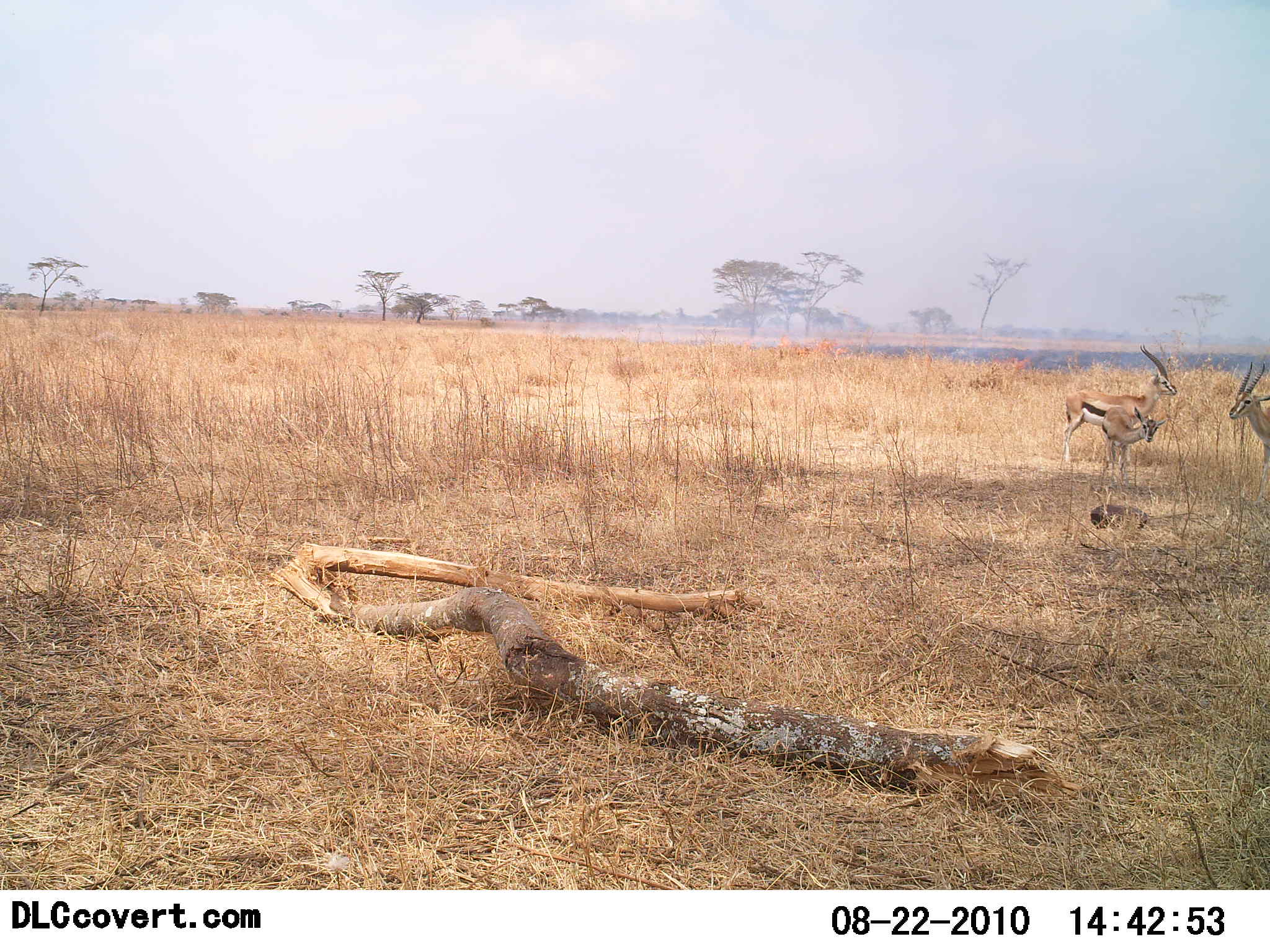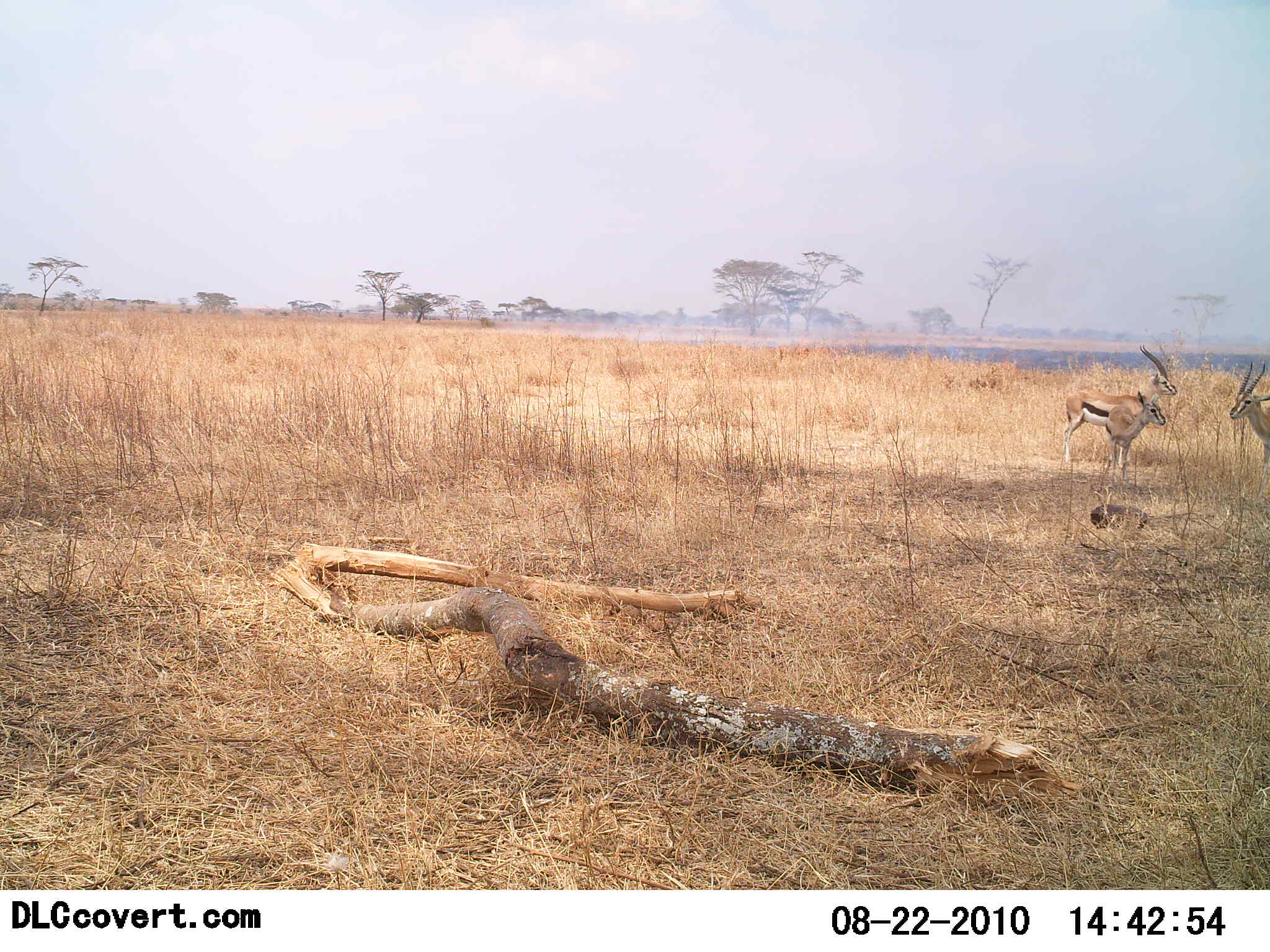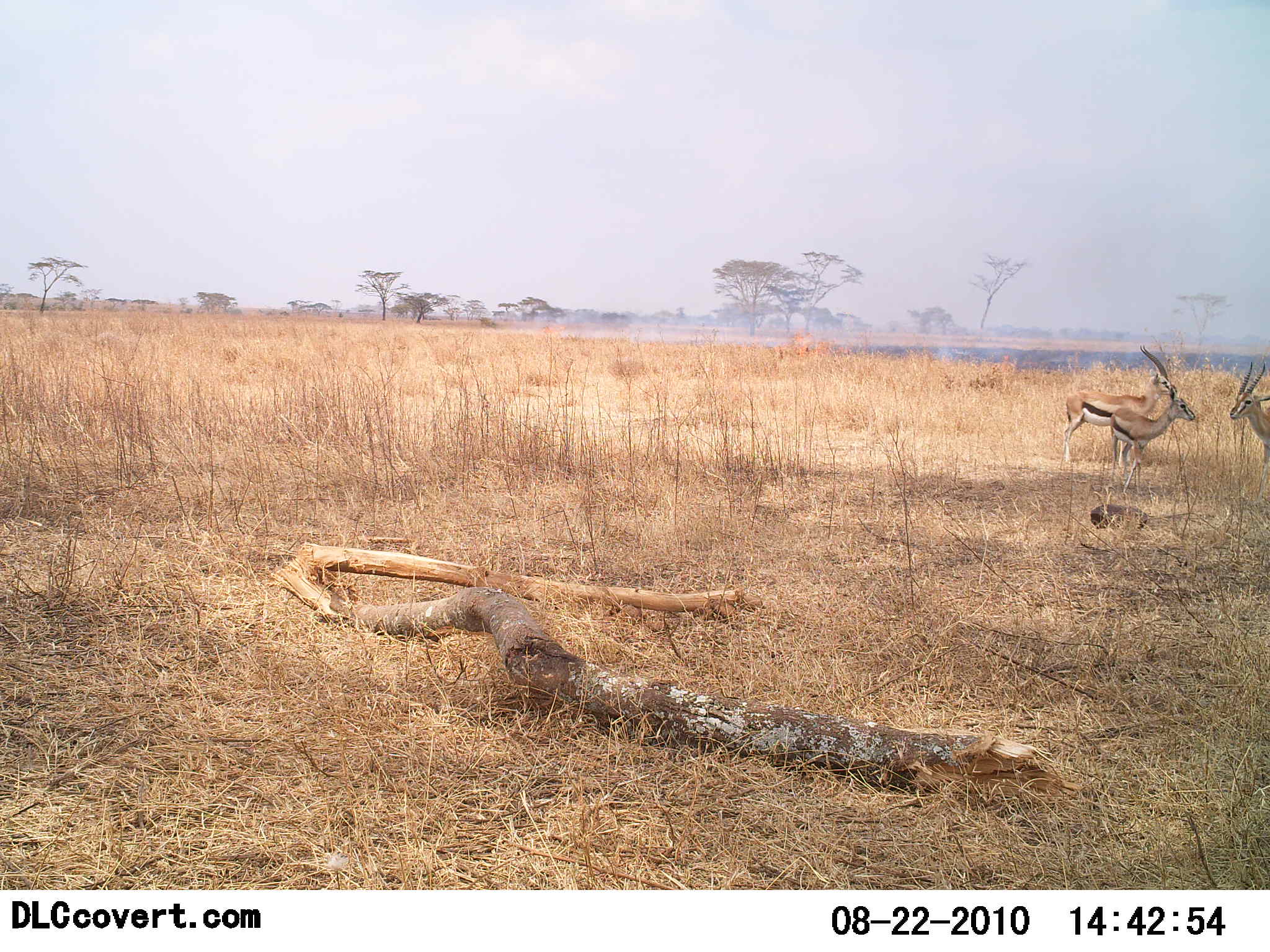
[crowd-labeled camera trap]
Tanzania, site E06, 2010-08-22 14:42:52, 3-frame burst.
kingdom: Animalia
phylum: Chordata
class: Mammalia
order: Artiodactyla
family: Bovidae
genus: Eudorcas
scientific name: Eudorcas thomsonii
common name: thomson's gazelle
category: gazellethomsons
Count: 3.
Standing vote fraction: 92%.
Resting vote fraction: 0%.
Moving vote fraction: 8%.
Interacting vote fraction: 17%.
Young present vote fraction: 42%.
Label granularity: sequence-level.